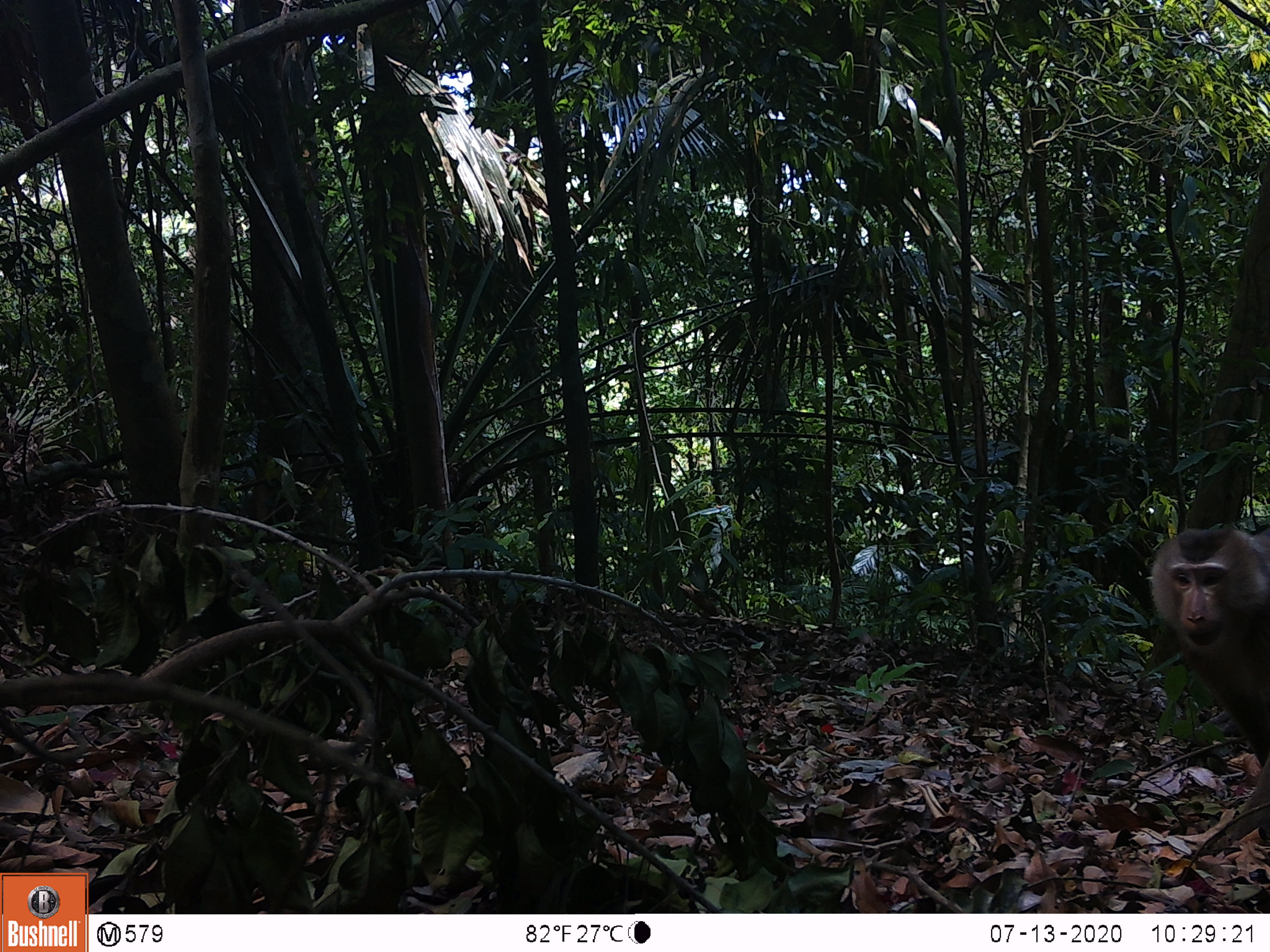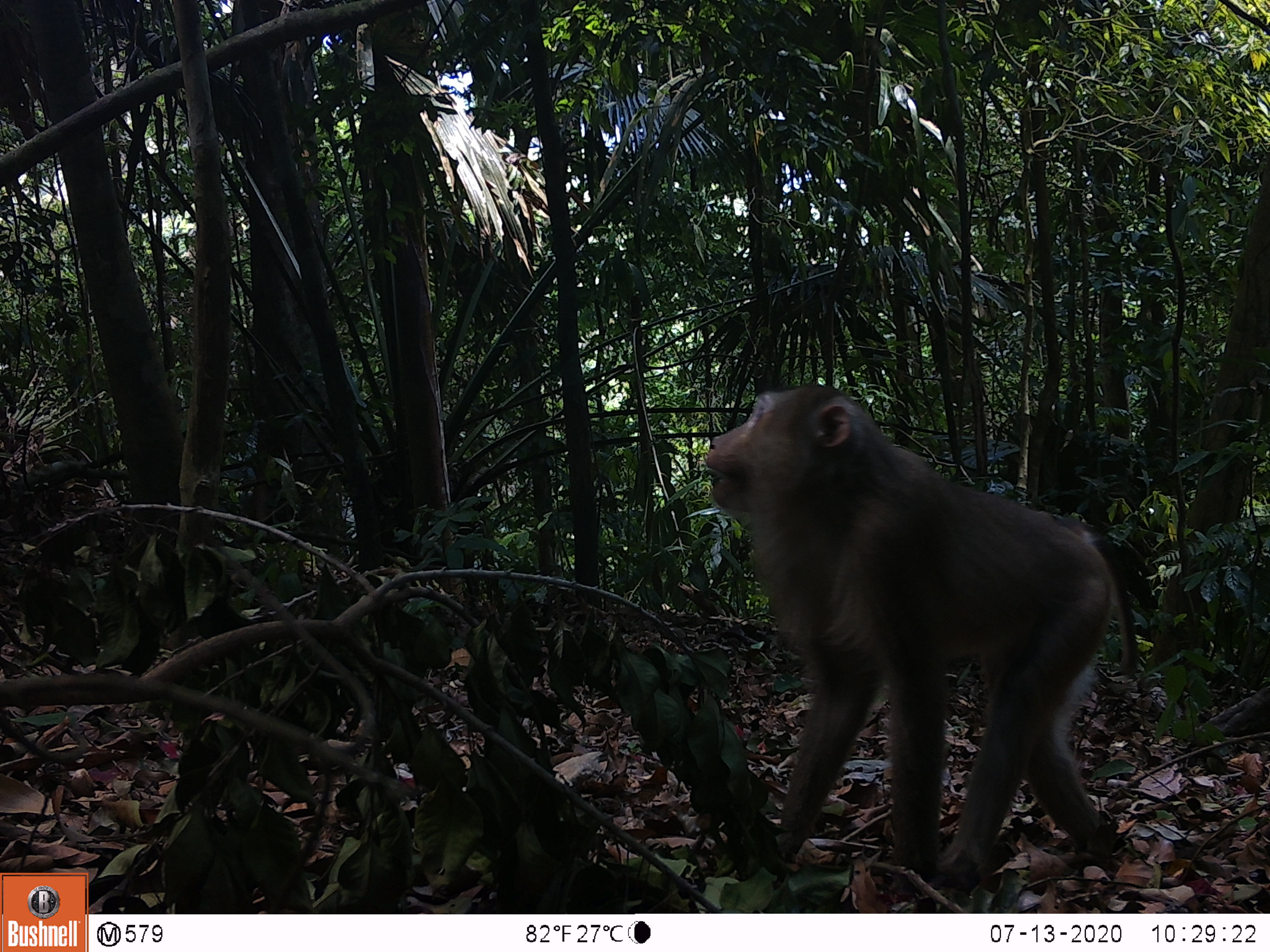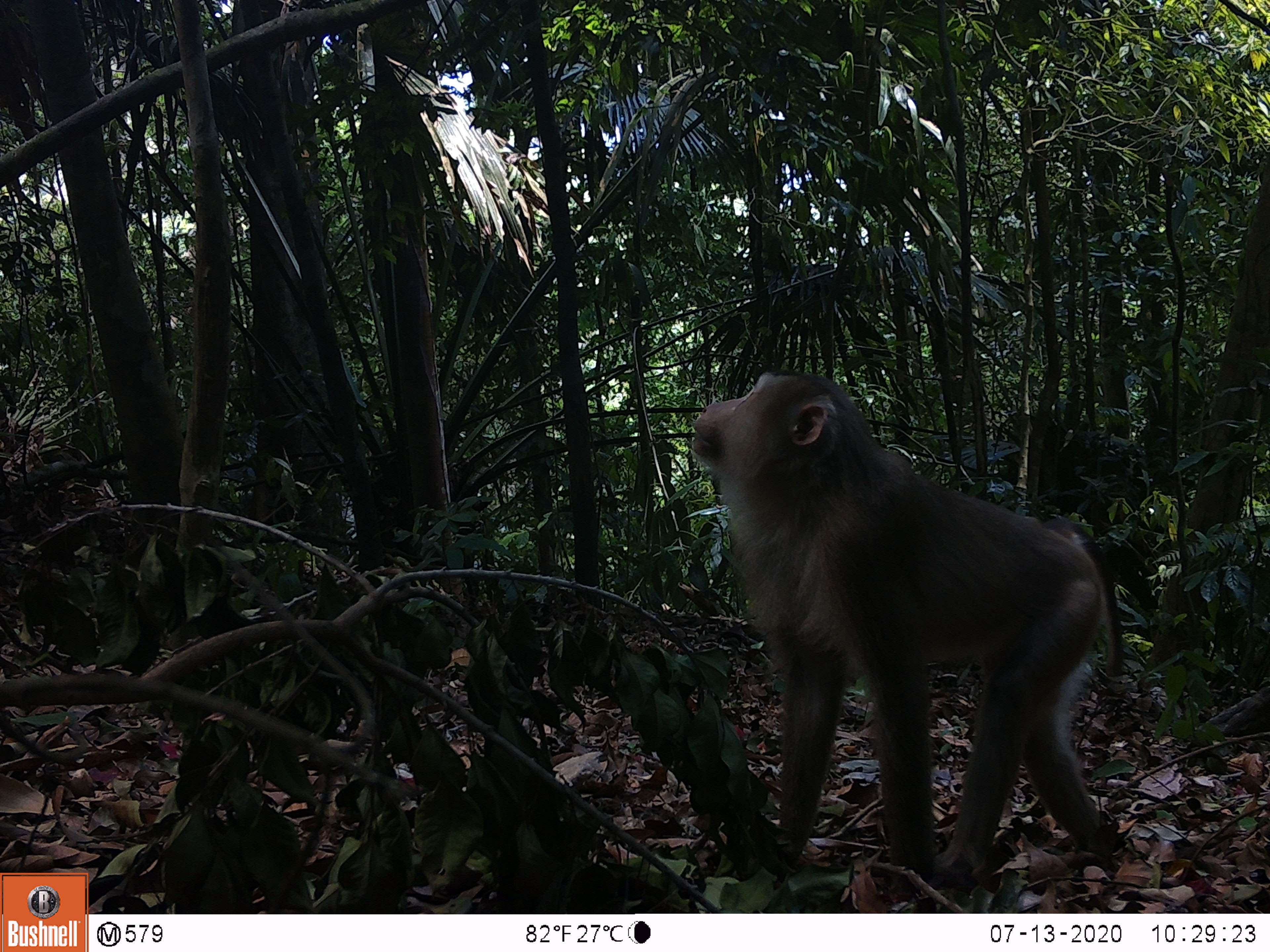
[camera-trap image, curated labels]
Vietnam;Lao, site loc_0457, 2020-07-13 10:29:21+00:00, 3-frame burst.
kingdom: Animalia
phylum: Chordata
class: Mammalia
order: Primates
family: Cercopithecidae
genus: Macaca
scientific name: Macaca nemestrina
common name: pig-tailed macaque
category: pig tailed macaque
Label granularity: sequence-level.